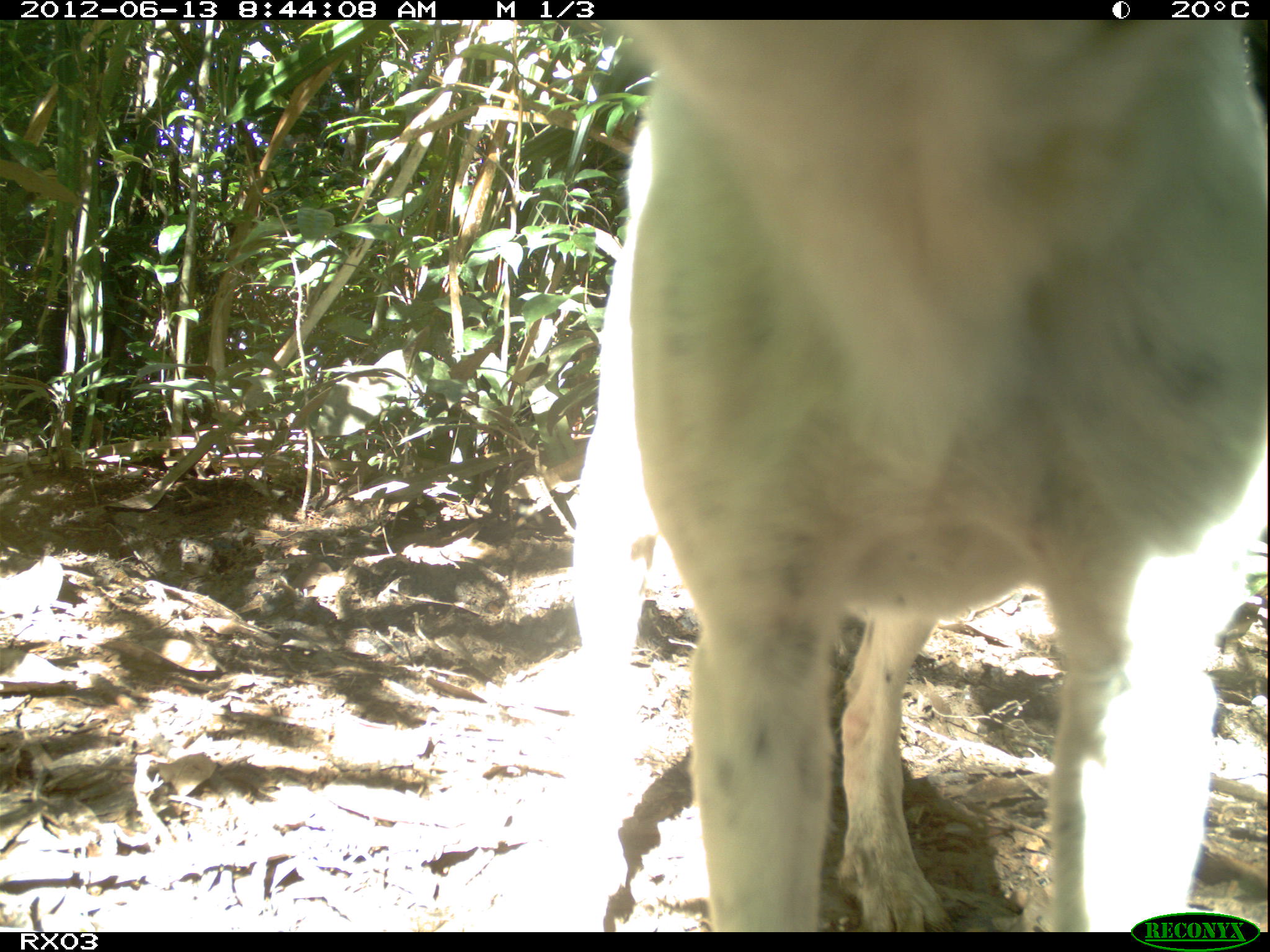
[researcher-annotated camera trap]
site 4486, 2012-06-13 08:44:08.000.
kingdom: Animalia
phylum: Chordata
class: Mammalia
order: Carnivora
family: Canidae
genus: Canis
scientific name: Canis familiaris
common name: domestic dog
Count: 1.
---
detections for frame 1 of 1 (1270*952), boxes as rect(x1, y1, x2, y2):
canis familiaris: rect(564, 19, 1263, 933)